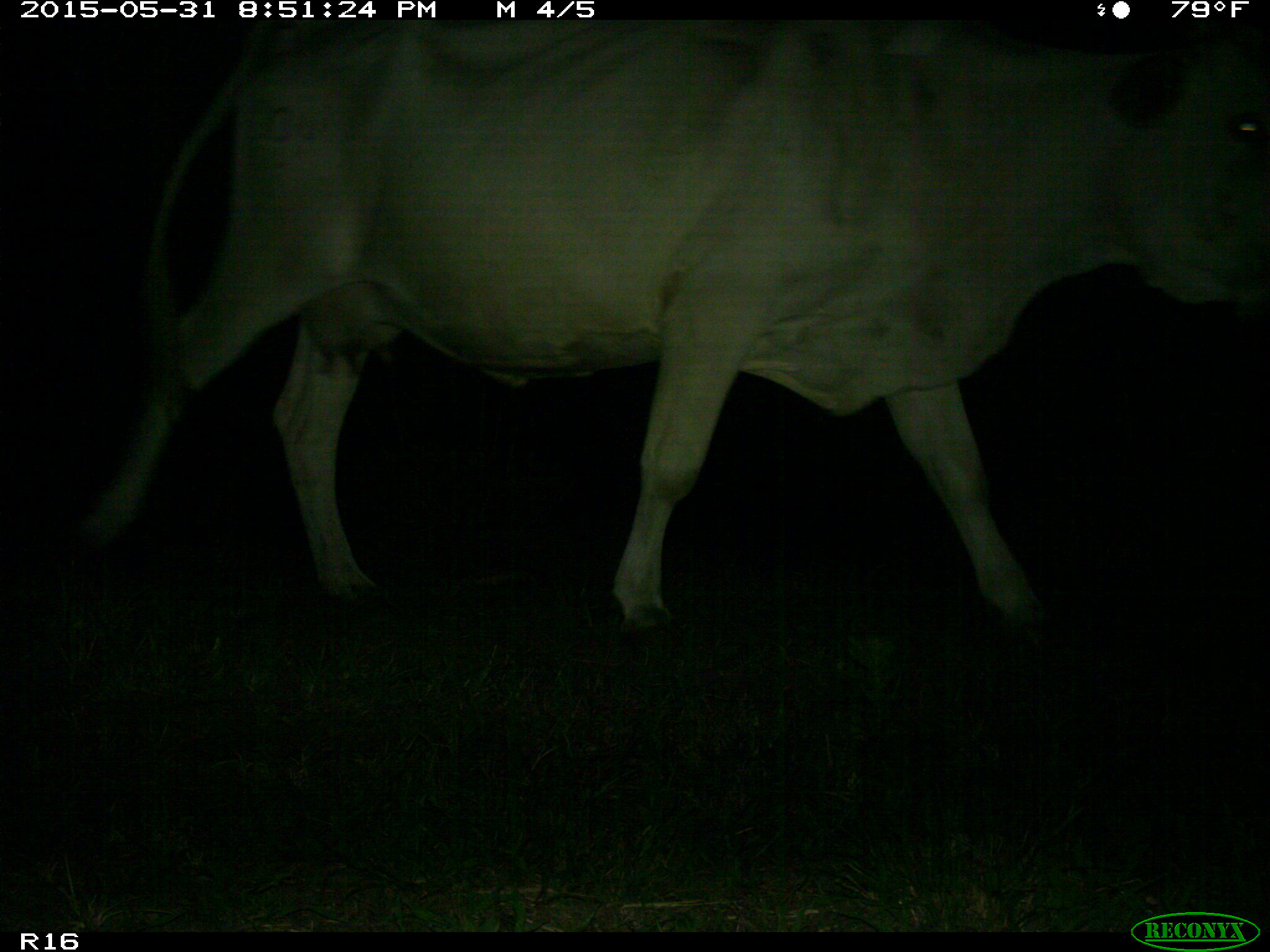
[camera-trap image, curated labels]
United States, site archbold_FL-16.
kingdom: Animalia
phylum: Chordata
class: Mammalia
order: Artiodactyla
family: Bovidae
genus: Bos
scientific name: Bos taurus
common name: domestic cow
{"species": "Bos taurus (domestic cow)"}